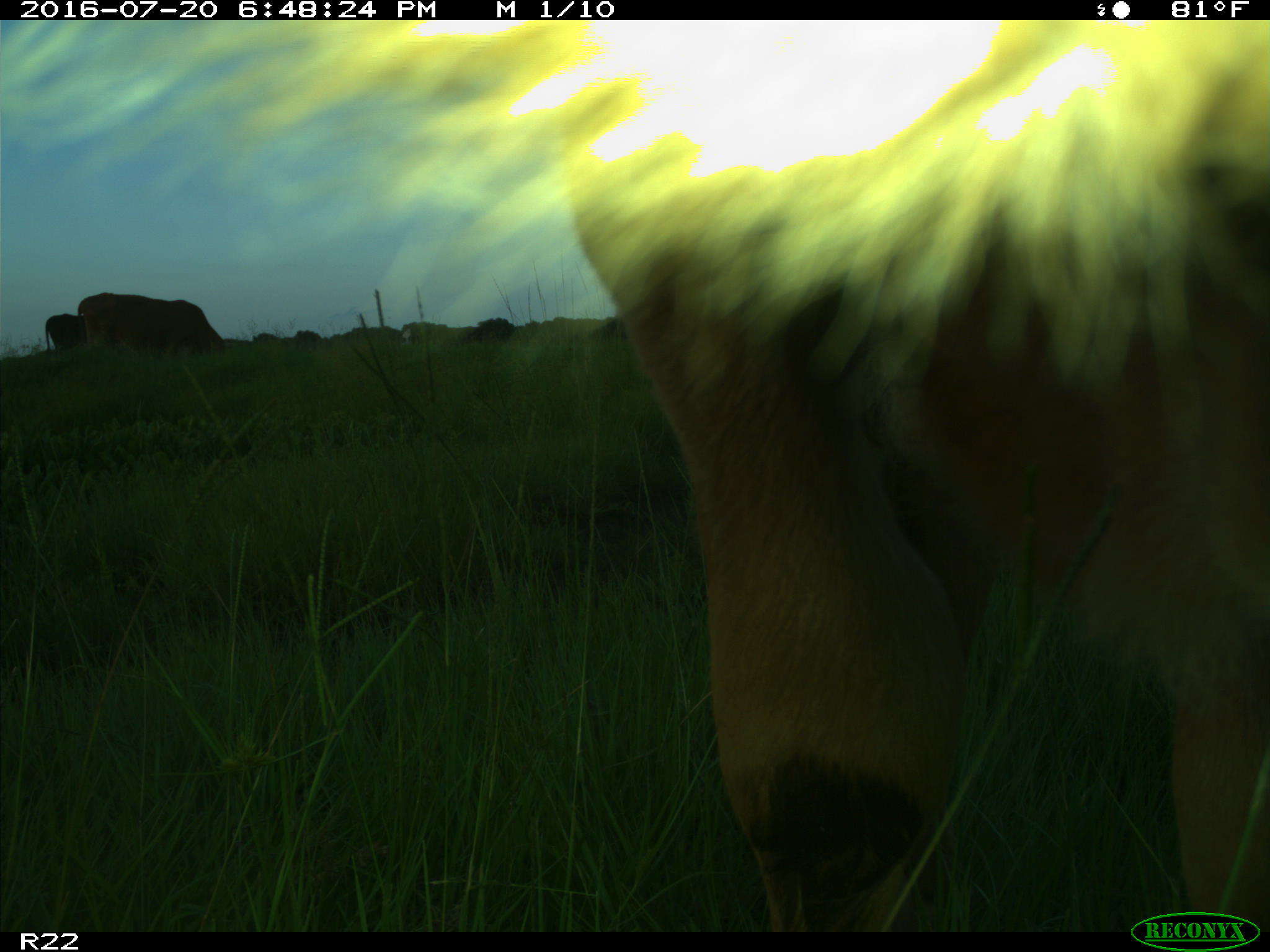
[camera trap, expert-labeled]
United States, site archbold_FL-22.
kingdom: Animalia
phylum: Chordata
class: Mammalia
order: Artiodactyla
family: Bovidae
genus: Bos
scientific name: Bos taurus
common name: domestic cow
Bos taurus (domestic cow).